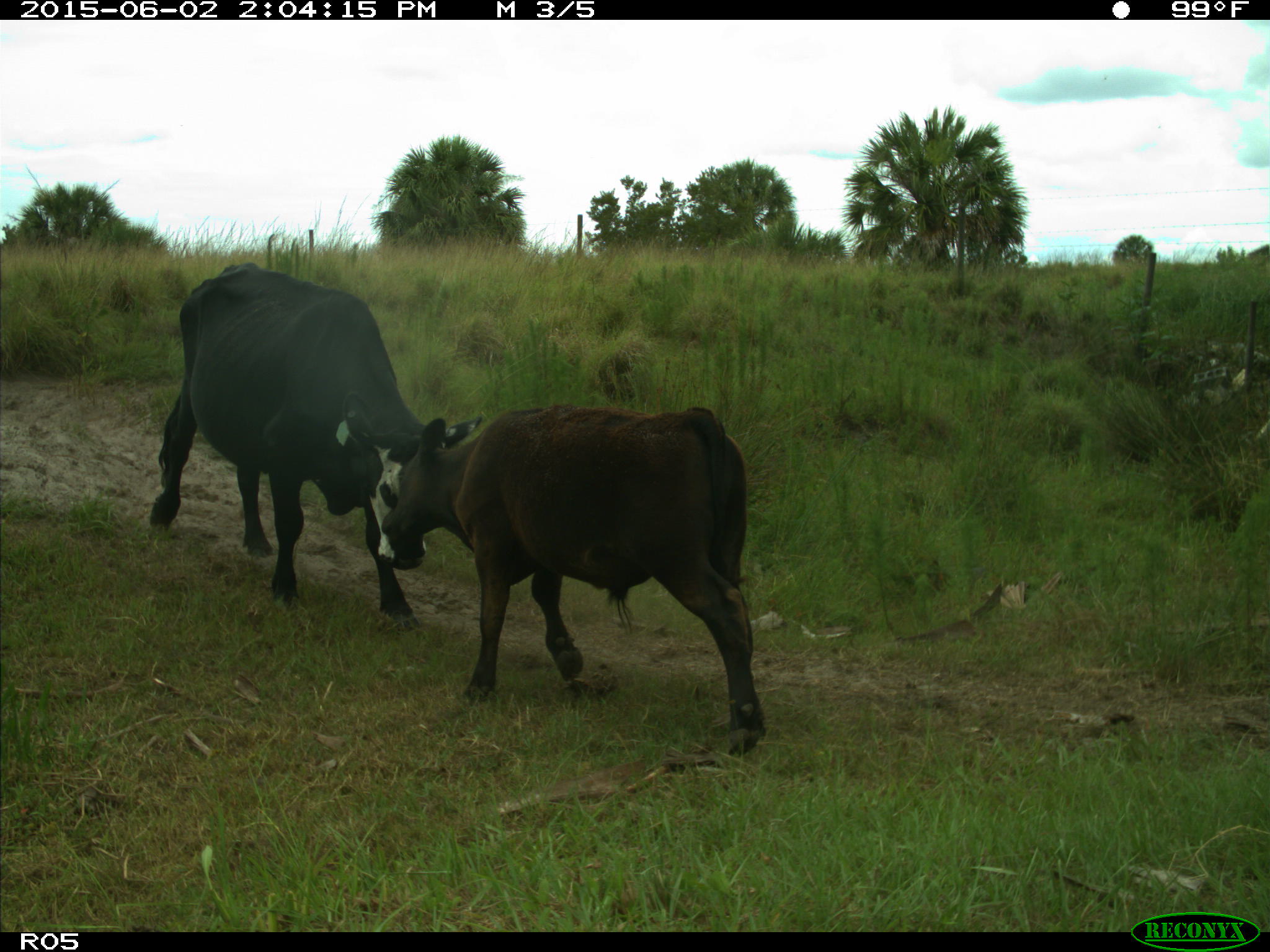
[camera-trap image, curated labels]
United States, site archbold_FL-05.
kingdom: Animalia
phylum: Chordata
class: Mammalia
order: Artiodactyla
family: Bovidae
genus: Bos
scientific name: Bos taurus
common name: domestic cow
Bos taurus (domestic cow).